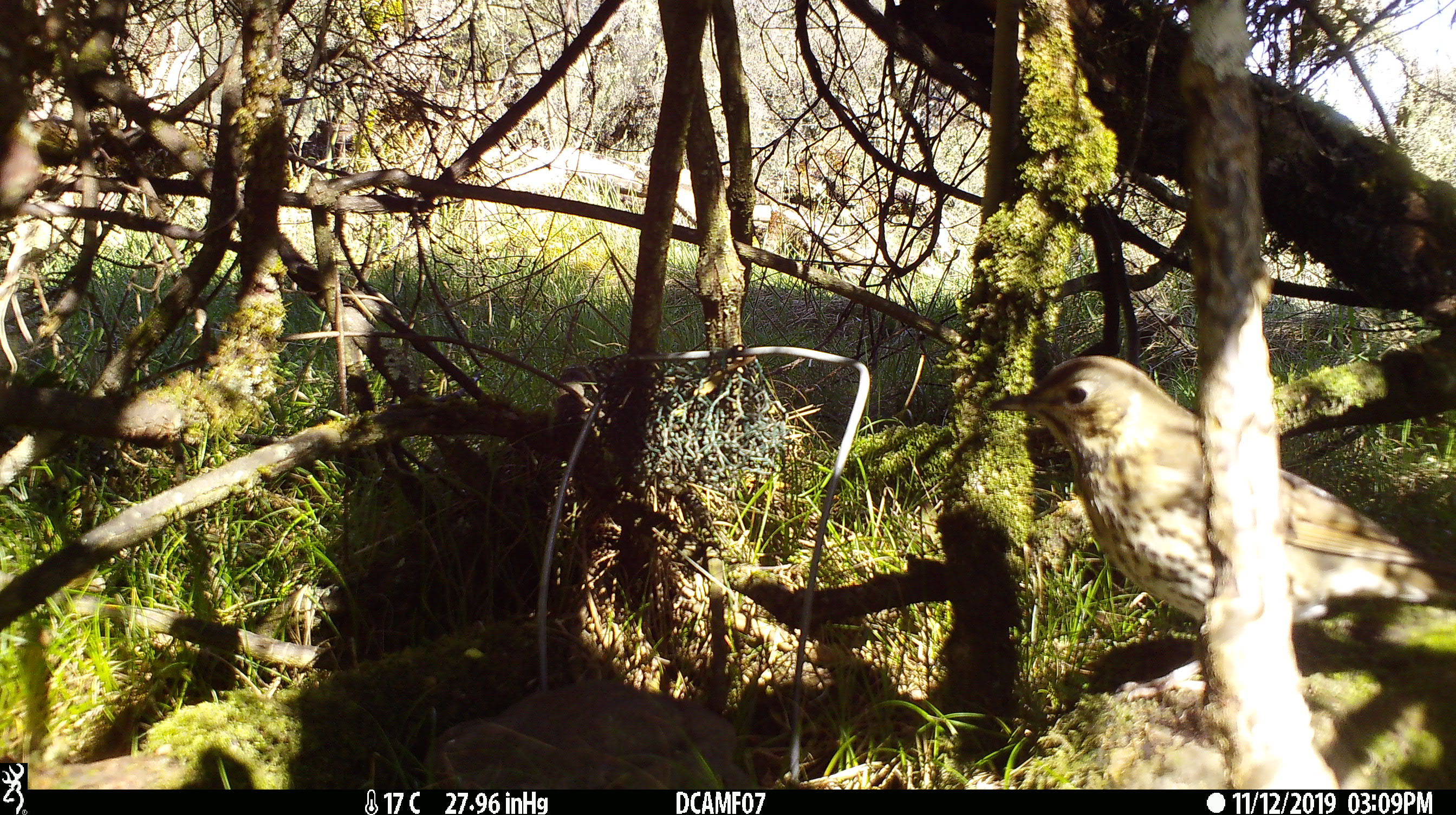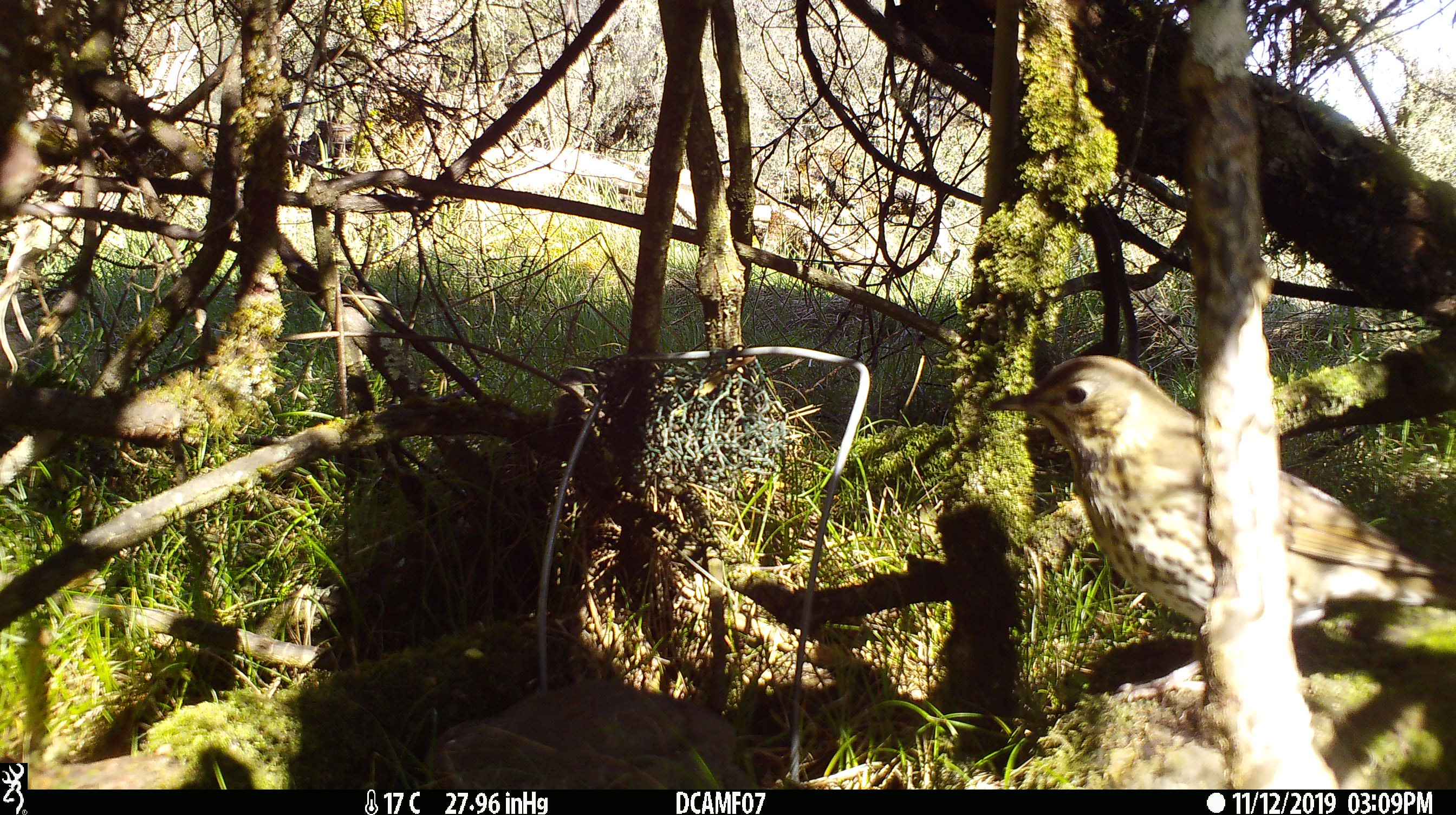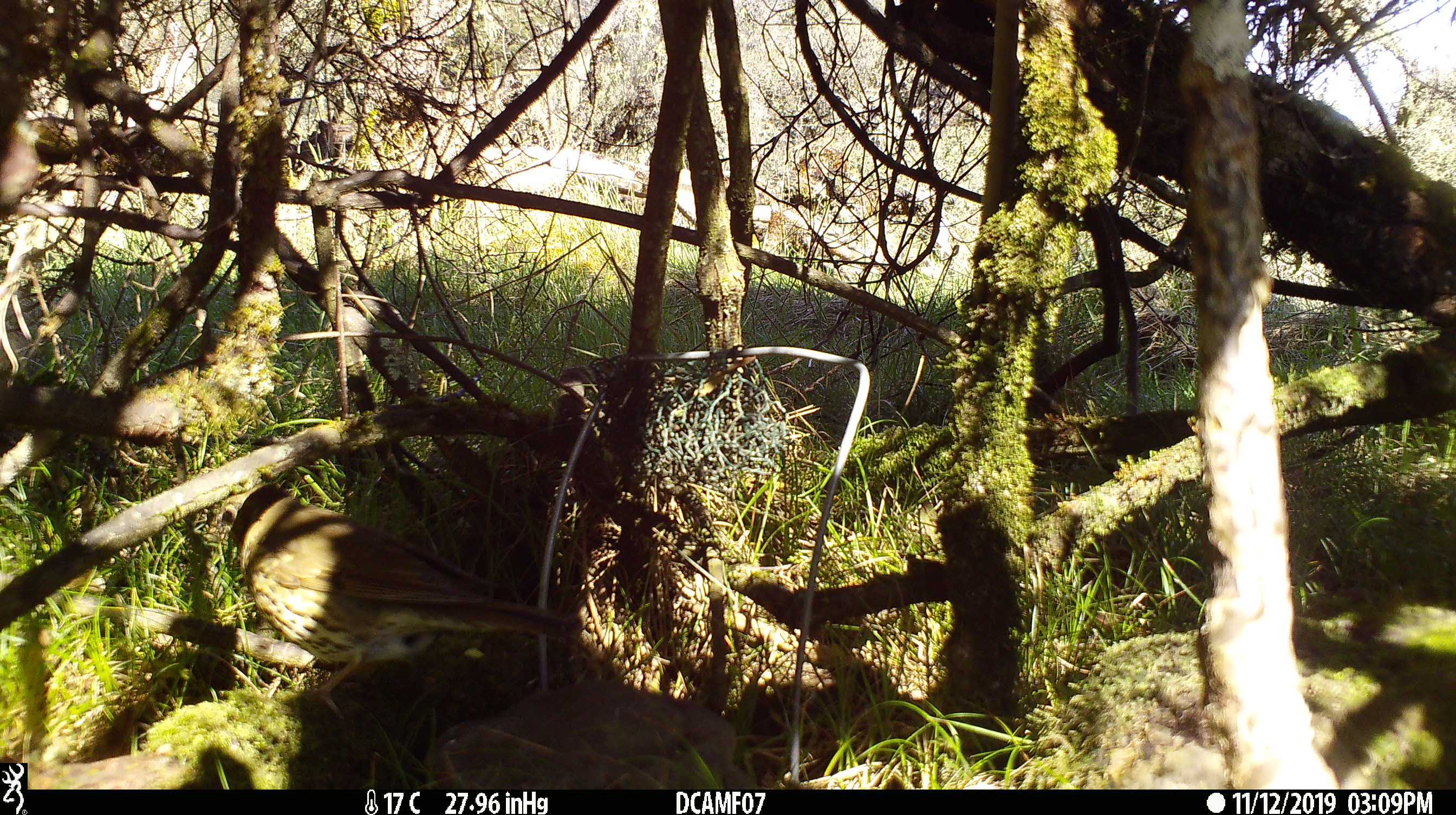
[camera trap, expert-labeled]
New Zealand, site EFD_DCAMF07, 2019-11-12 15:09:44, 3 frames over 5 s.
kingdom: Animalia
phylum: Chordata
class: Aves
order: Passeriformes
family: Turdidae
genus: Turdus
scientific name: Turdus philomelos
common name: song thrush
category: thrush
Thrush (song thrush) (Turdus philomelos).